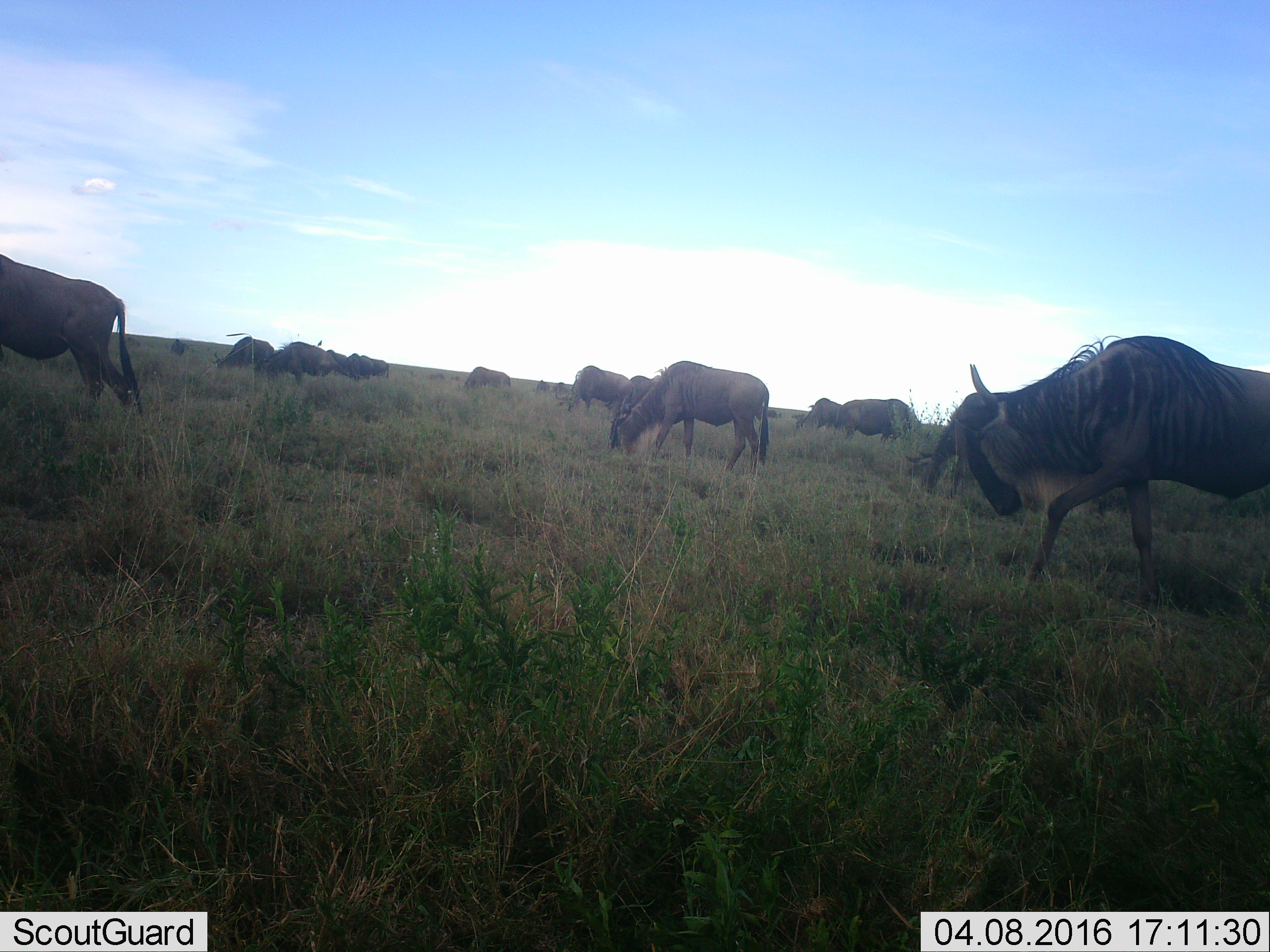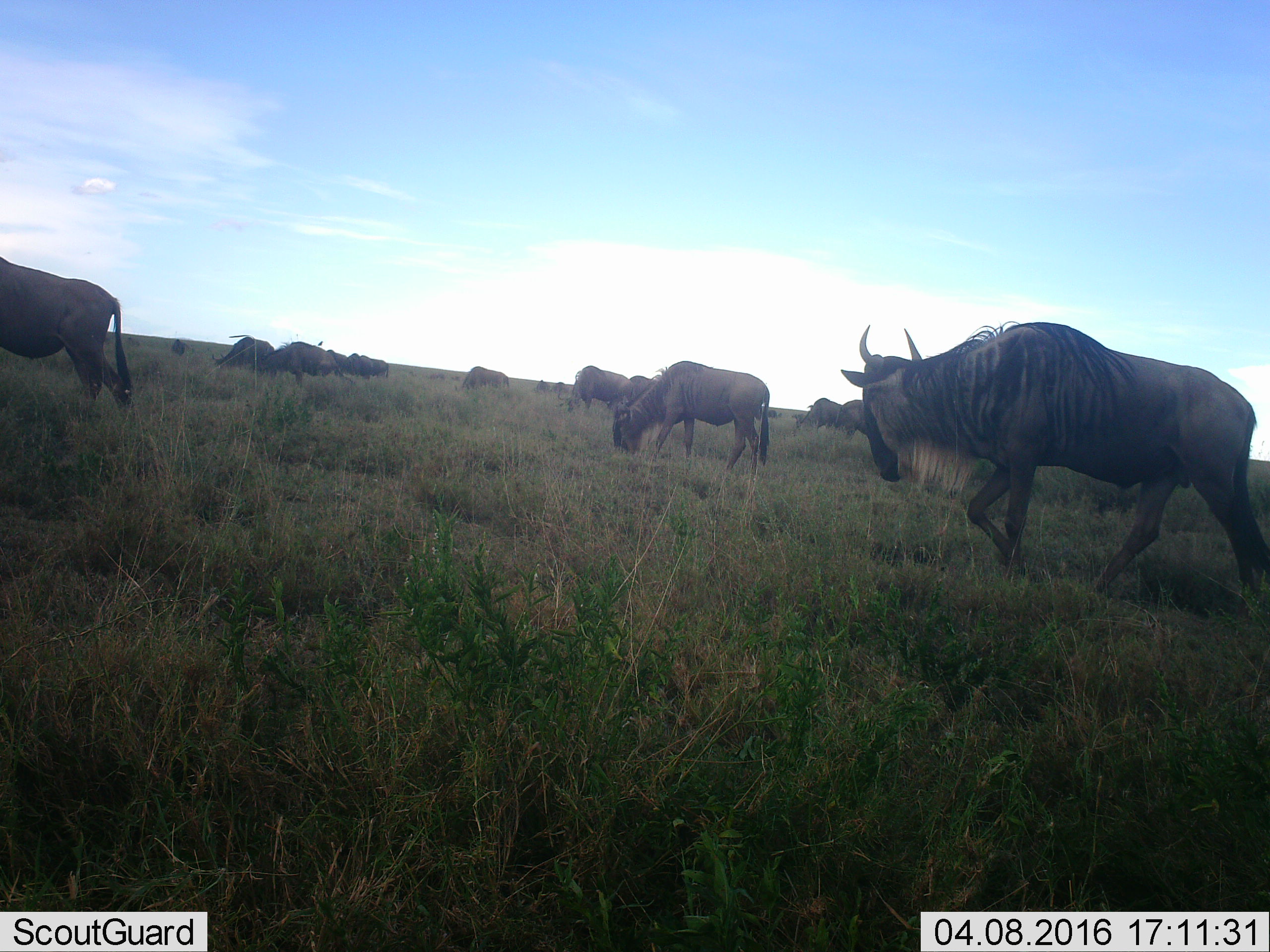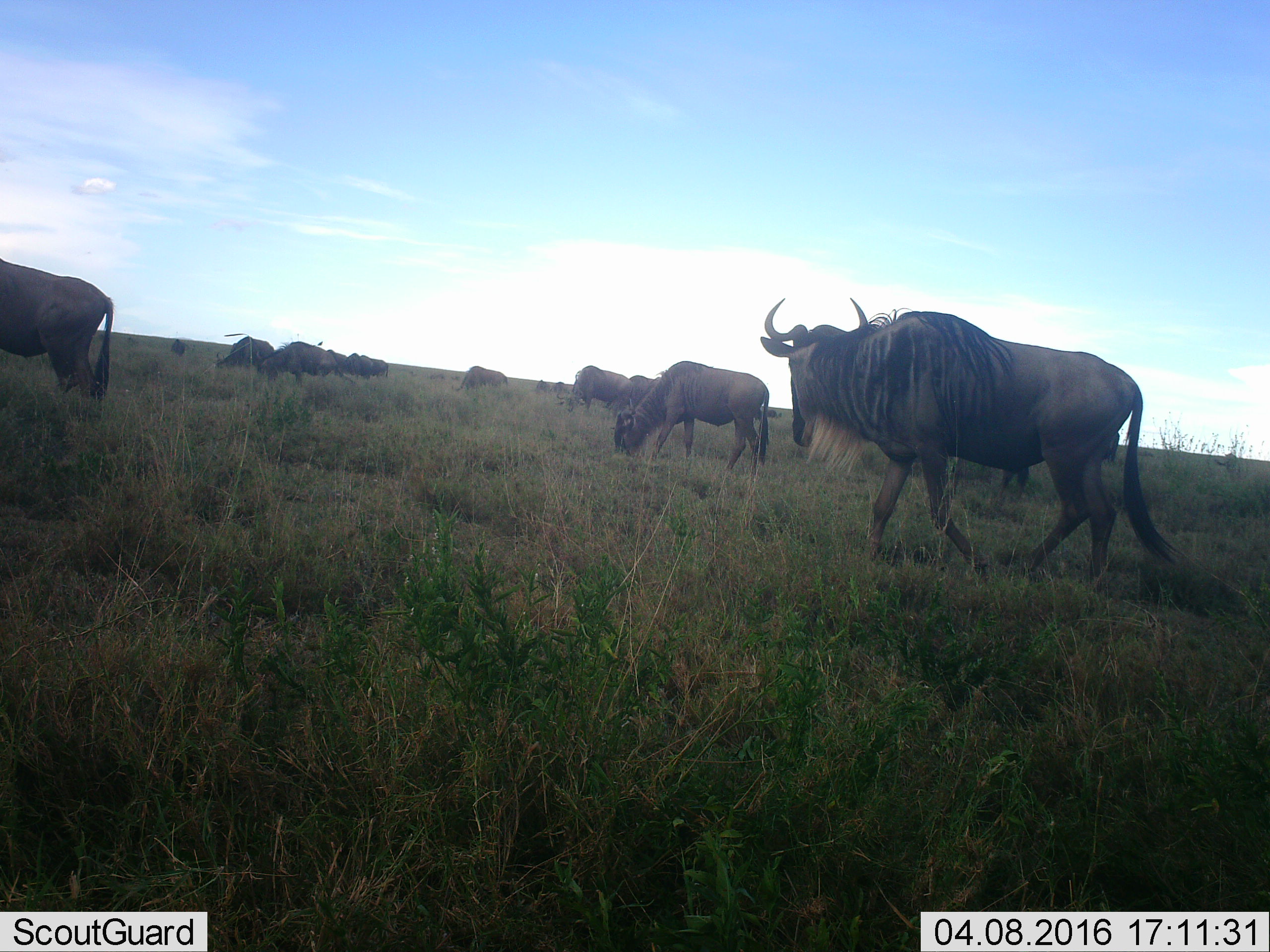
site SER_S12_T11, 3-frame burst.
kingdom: Animalia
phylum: Chordata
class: Mammalia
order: Artiodactyla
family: Bovidae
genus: Connochaetes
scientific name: Connochaetes taurinus taurinus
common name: blue wildebeest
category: wildebeestblue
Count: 11-50.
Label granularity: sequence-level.